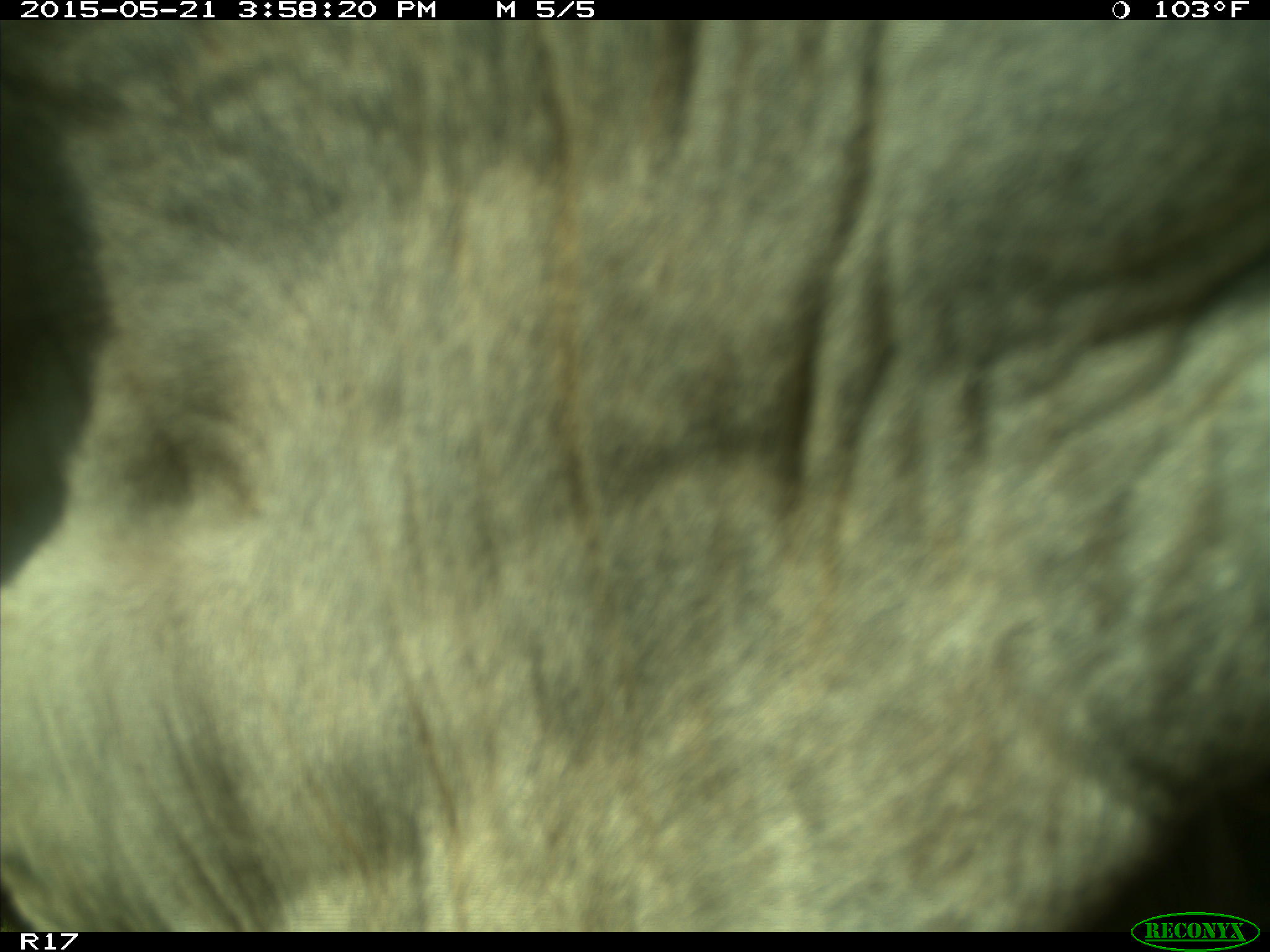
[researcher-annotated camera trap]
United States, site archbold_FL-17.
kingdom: Animalia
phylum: Chordata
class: Mammalia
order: Artiodactyla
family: Bovidae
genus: Bos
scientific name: Bos taurus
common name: domestic cow